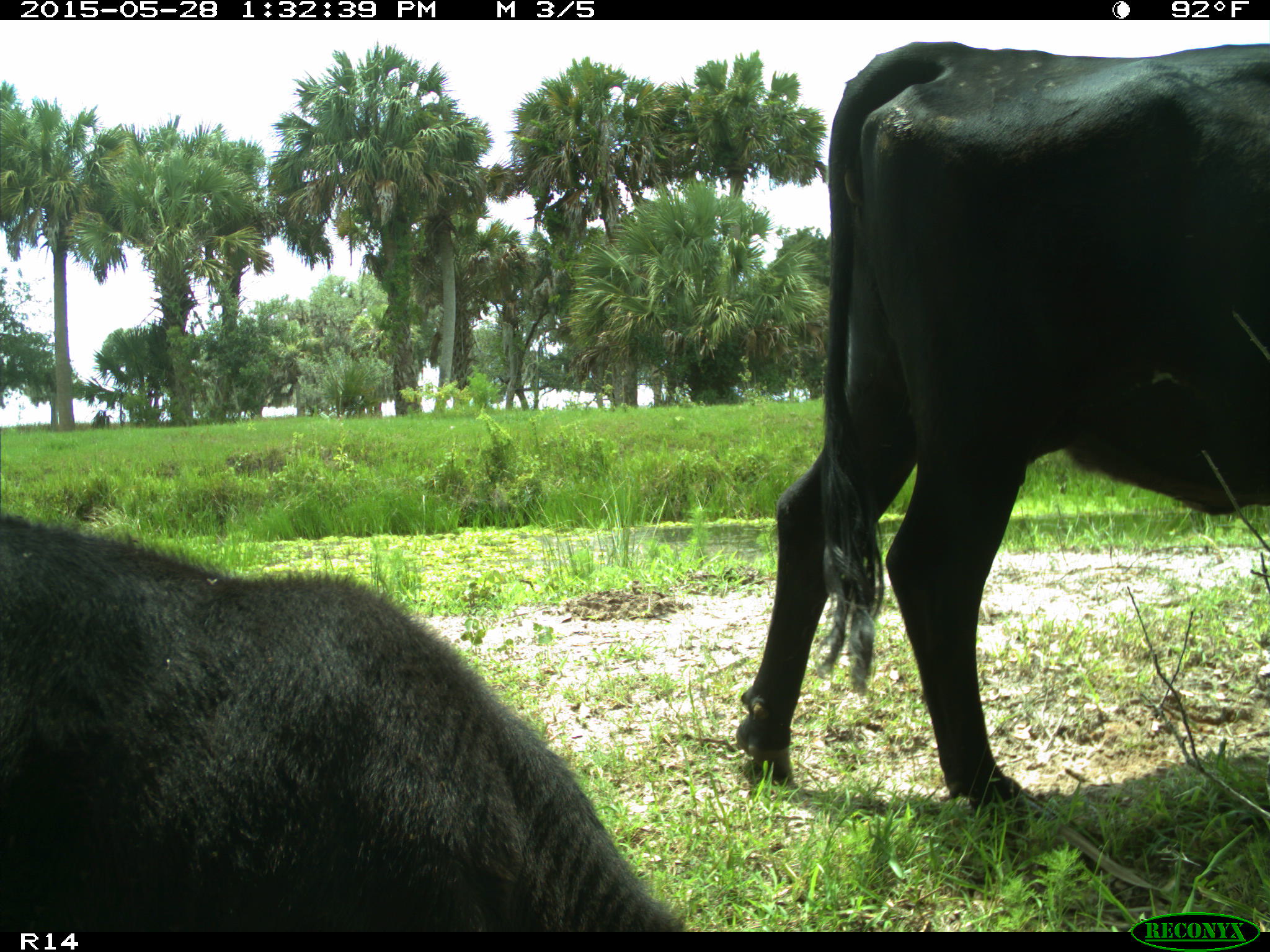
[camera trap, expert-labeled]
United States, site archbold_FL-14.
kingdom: Animalia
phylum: Chordata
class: Mammalia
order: Artiodactyla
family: Bovidae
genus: Bos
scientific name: Bos taurus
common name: domestic cow